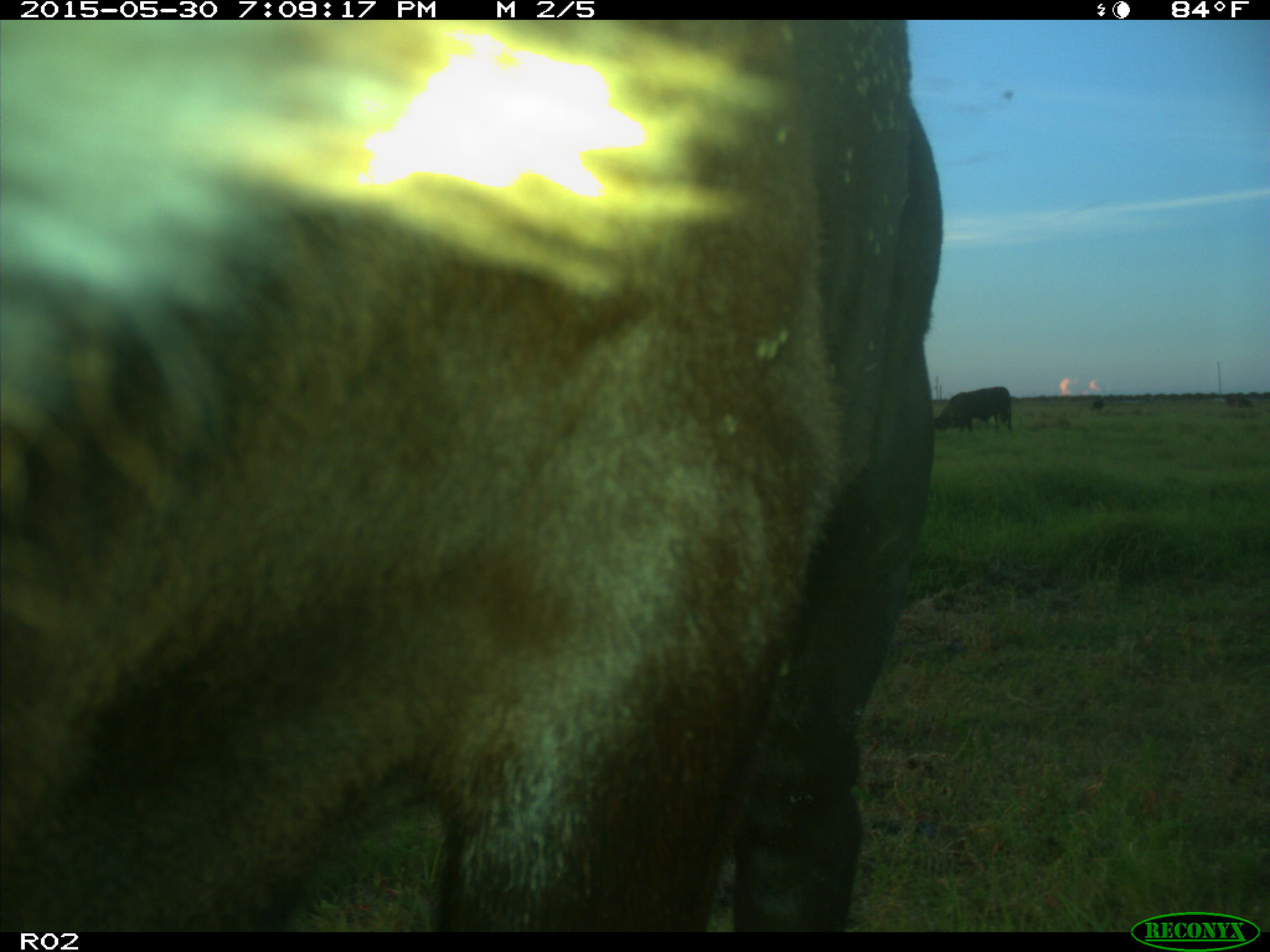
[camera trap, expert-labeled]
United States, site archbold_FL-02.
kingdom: Animalia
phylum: Chordata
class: Mammalia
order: Artiodactyla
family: Bovidae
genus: Bos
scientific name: Bos taurus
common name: domestic cow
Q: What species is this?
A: Bos taurus (domestic cow).